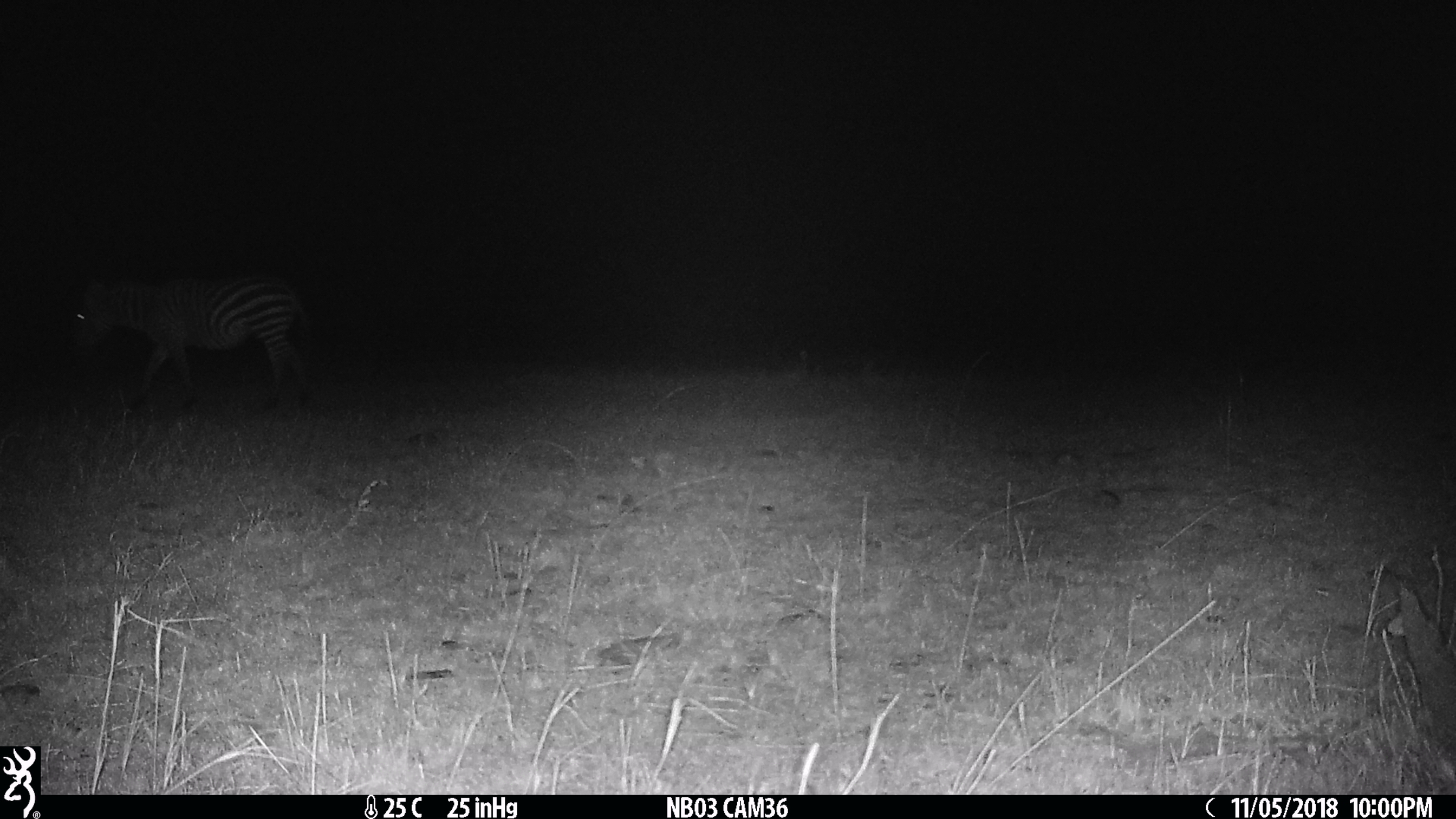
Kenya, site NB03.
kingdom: Animalia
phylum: Chordata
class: Mammalia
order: Perissodactyla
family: Equidae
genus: Equus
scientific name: Equus quagga burchellii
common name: burchell's zebra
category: zebra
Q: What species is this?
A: Zebra (burchell's zebra) (Equus quagga burchellii).